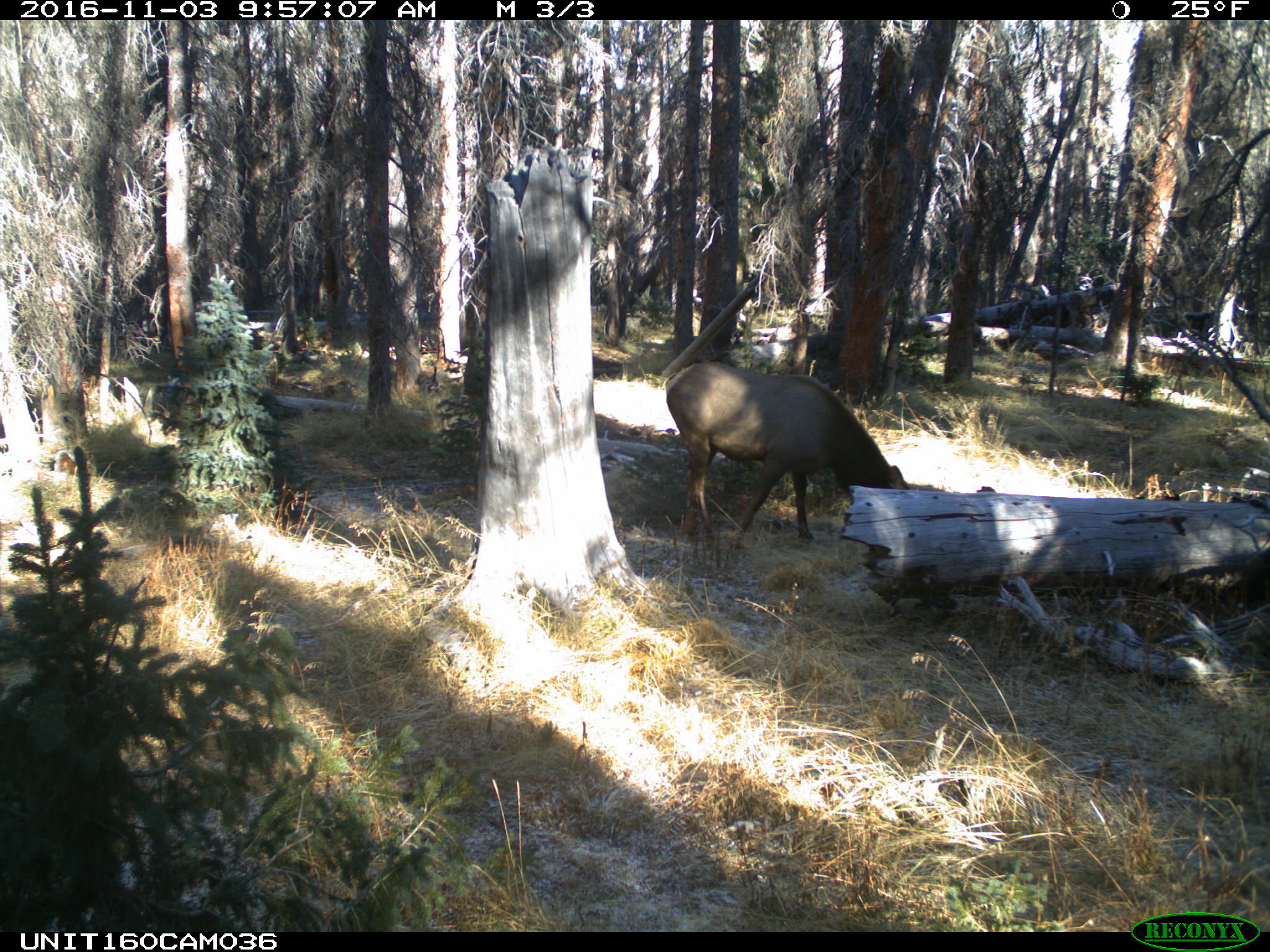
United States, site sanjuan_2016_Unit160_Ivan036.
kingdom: Animalia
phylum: Chordata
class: Mammalia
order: Artiodactyla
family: Cervidae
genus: Cervus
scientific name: Cervus elaphus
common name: red deer